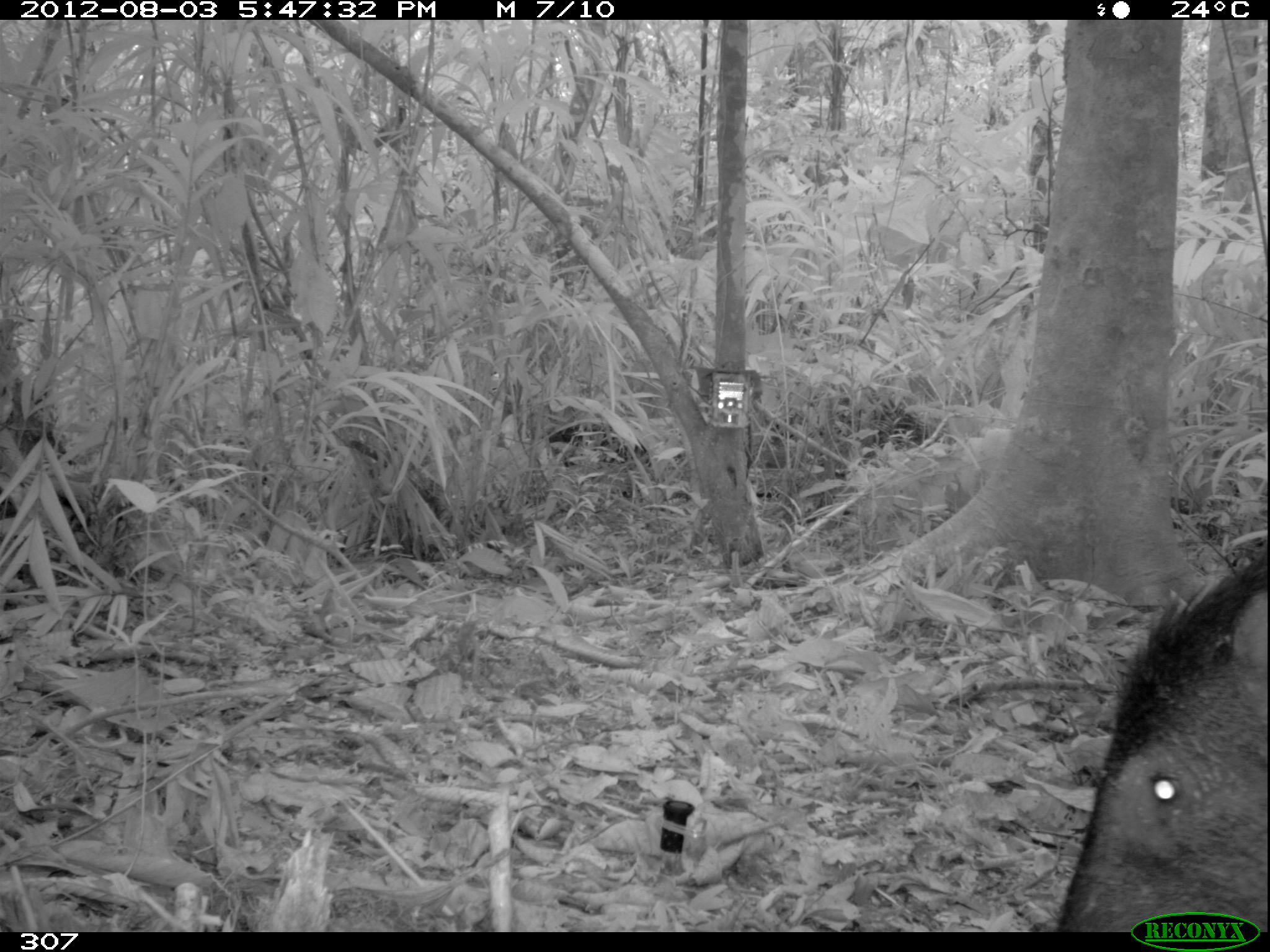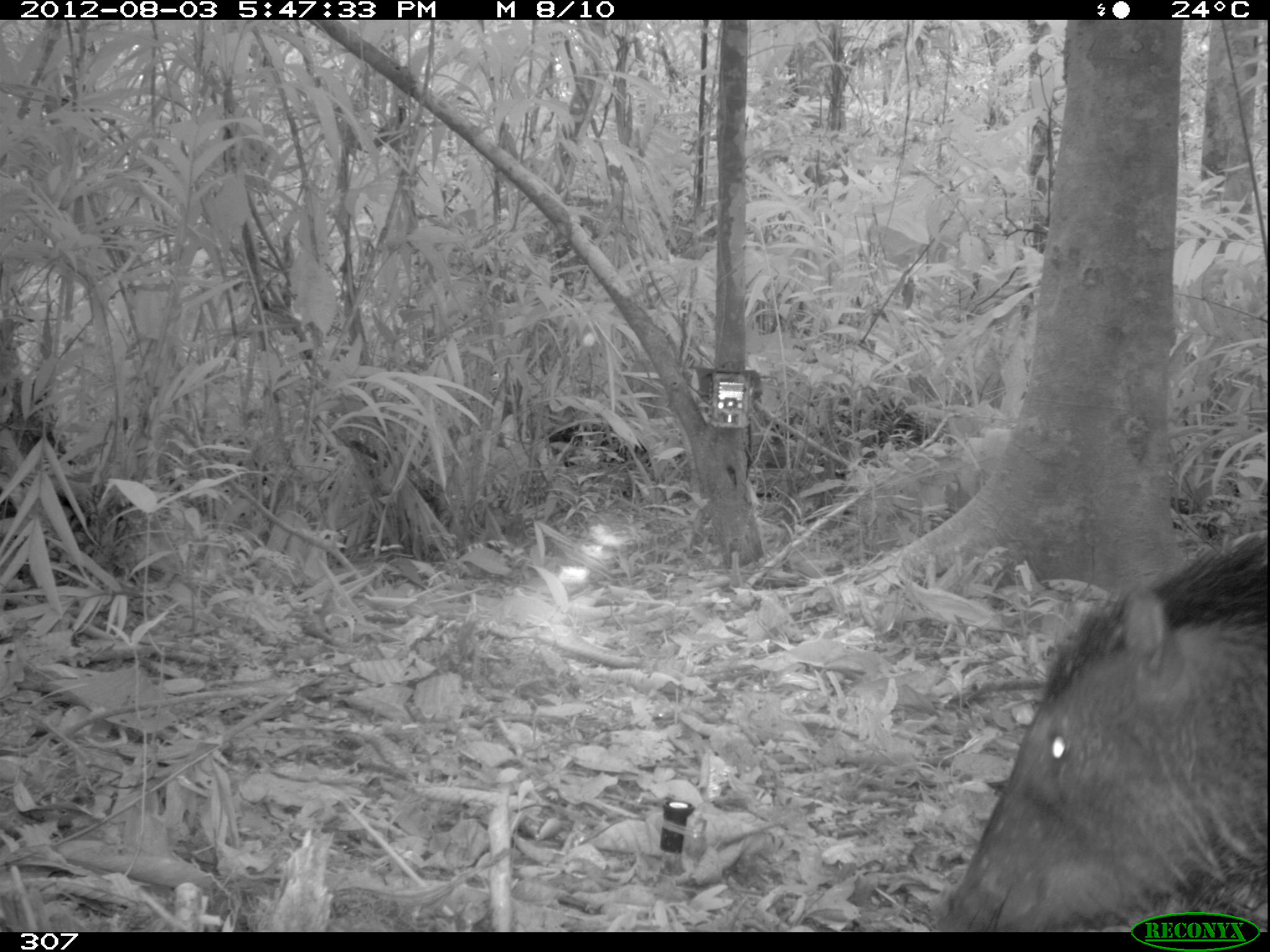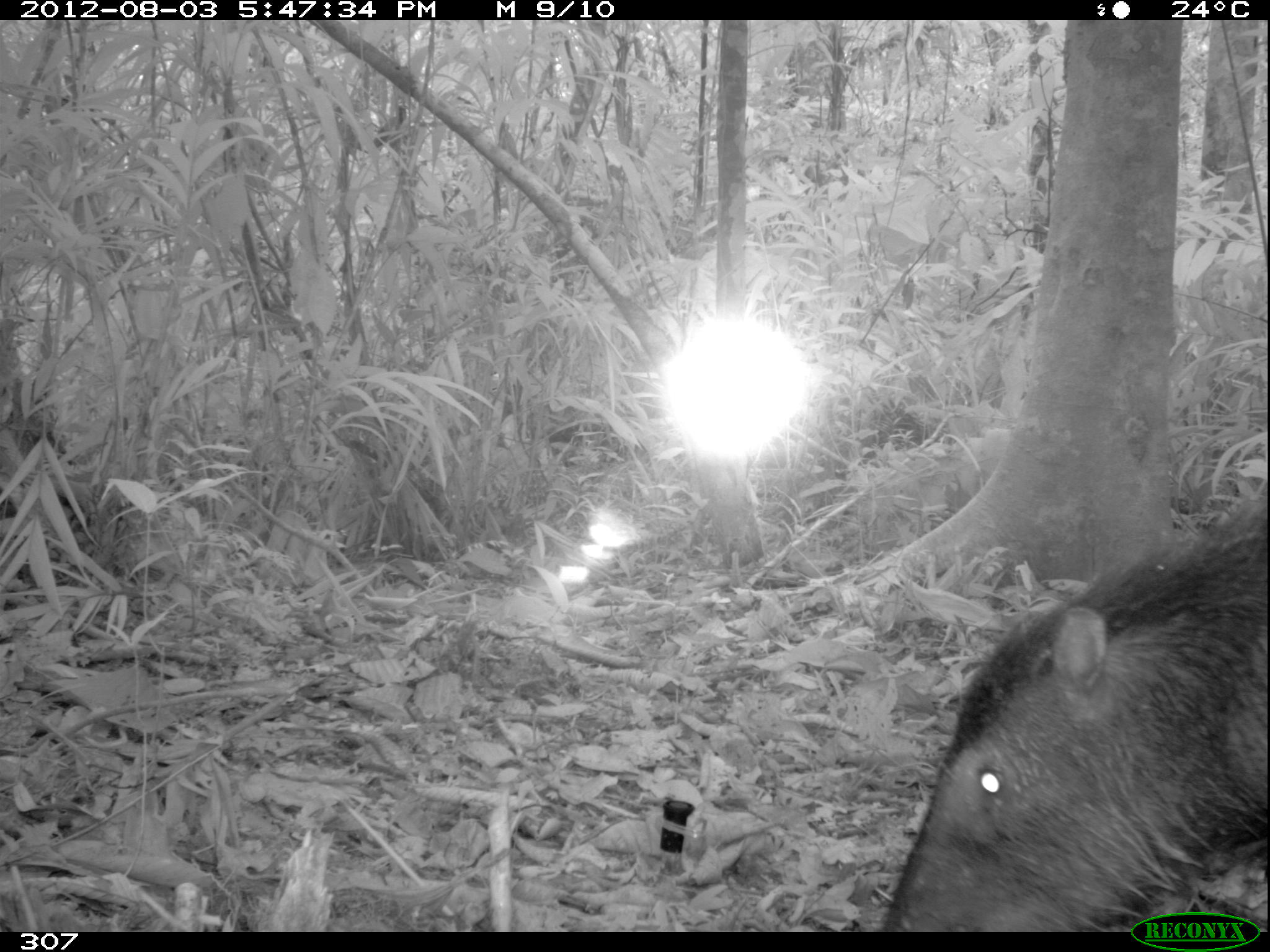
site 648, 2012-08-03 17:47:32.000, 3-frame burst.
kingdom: Animalia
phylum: Chordata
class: Mammalia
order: Artiodactyla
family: Tayassuidae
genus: Tayassu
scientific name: Tayassu pecari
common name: white-lipped peccary